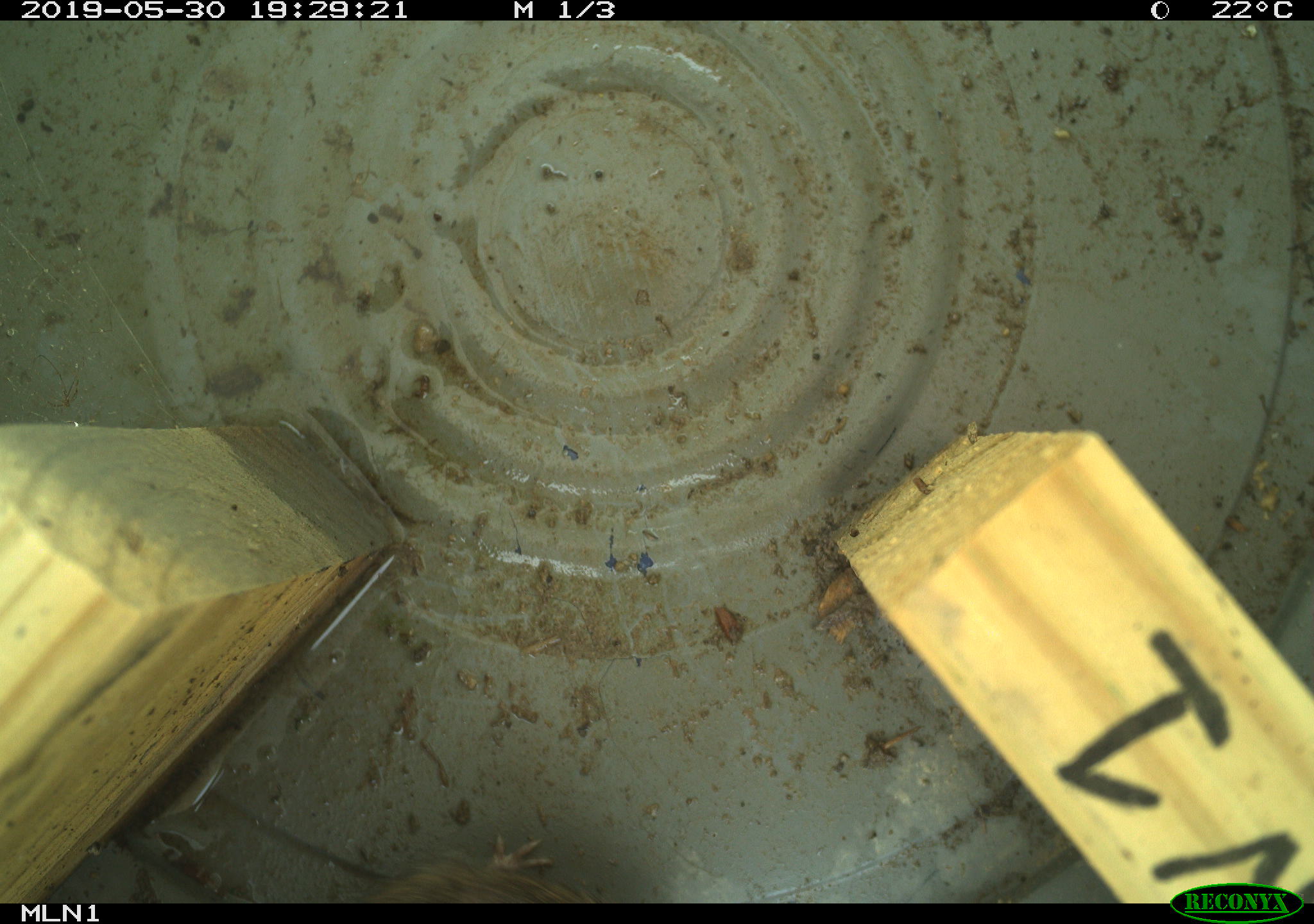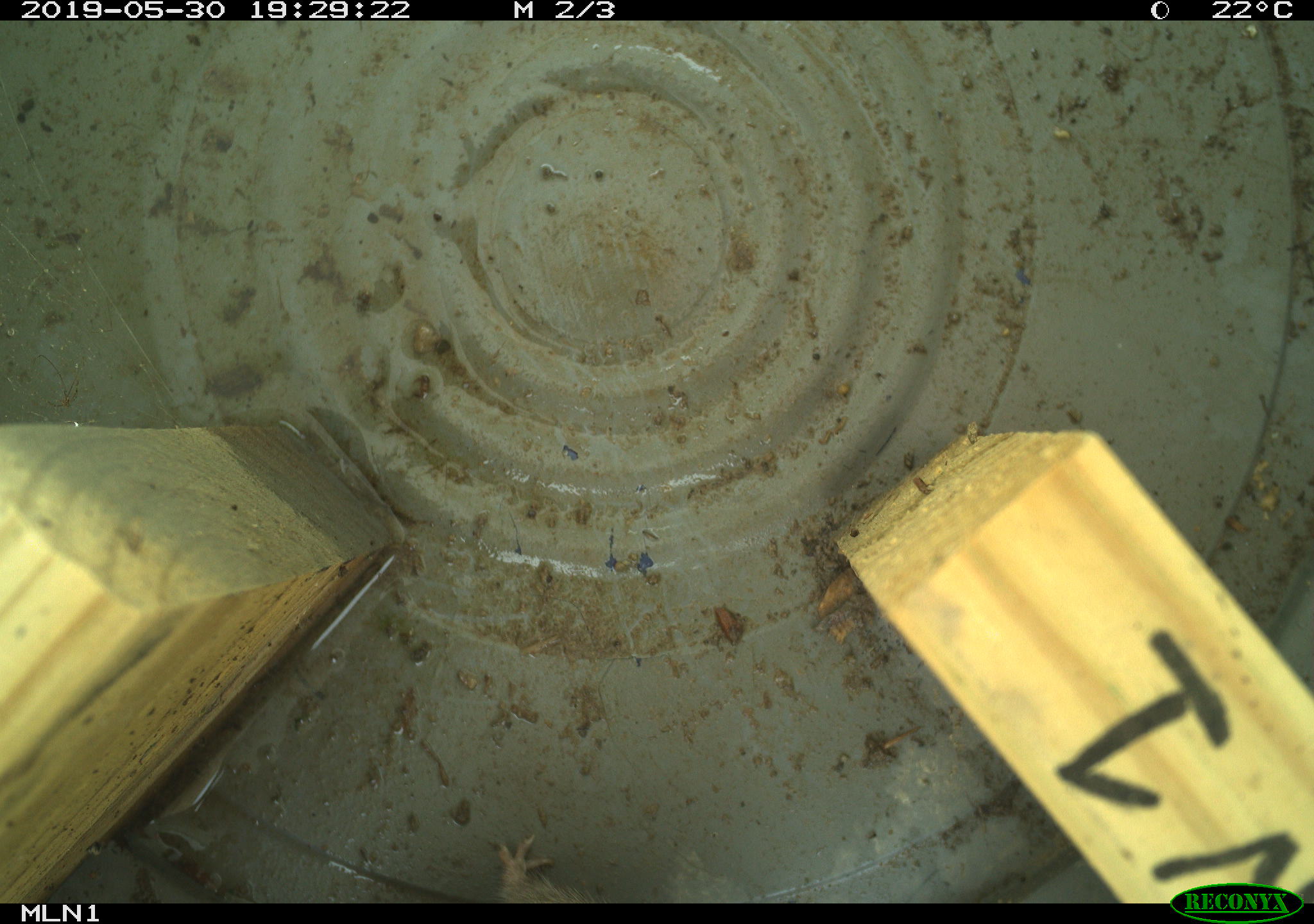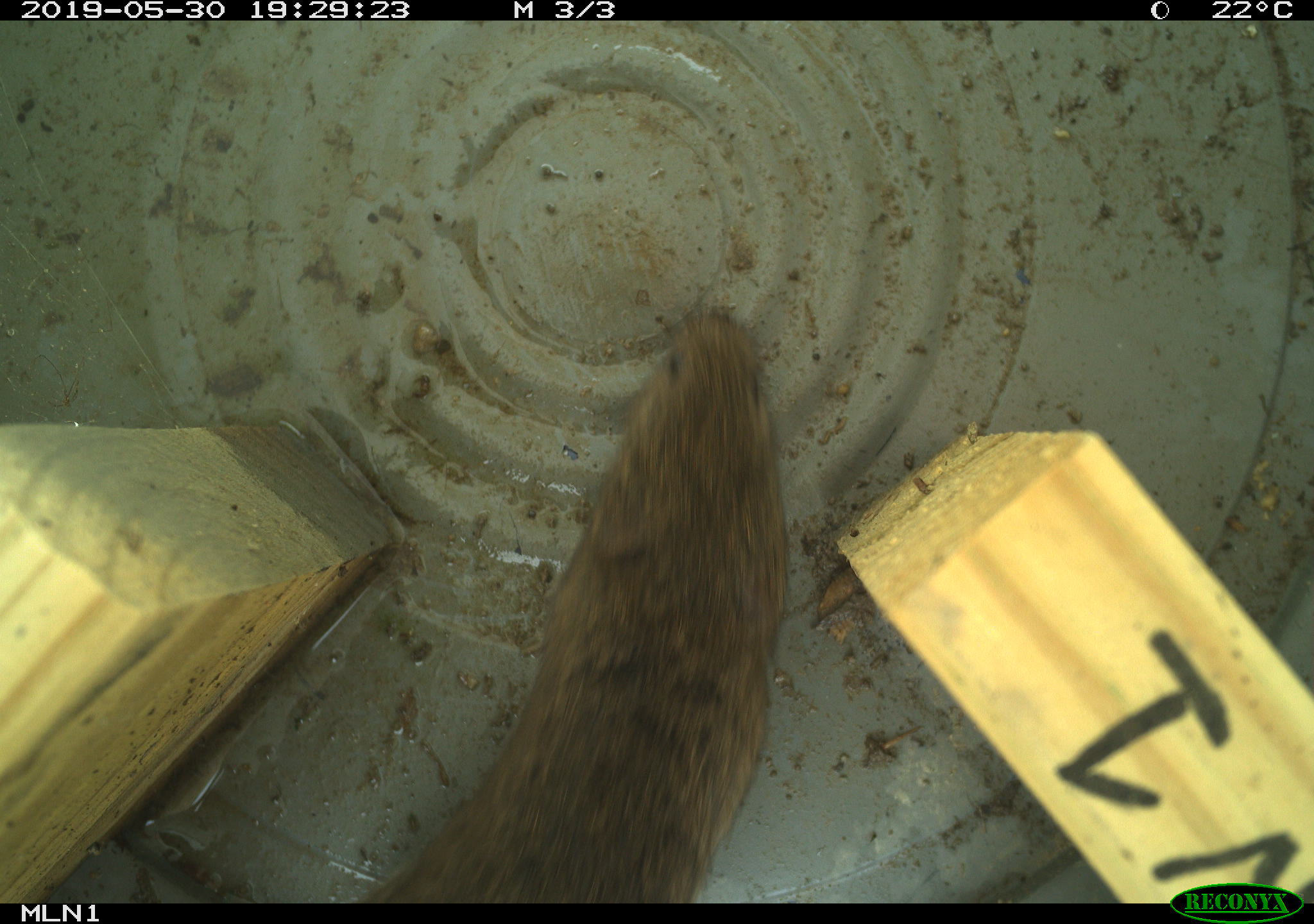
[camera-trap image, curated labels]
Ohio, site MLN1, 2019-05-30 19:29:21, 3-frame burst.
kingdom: Animalia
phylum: Chordata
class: Mammalia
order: Rodentia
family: Cricetidae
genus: Microtus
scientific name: Microtus pennsylvanicus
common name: meadow vole